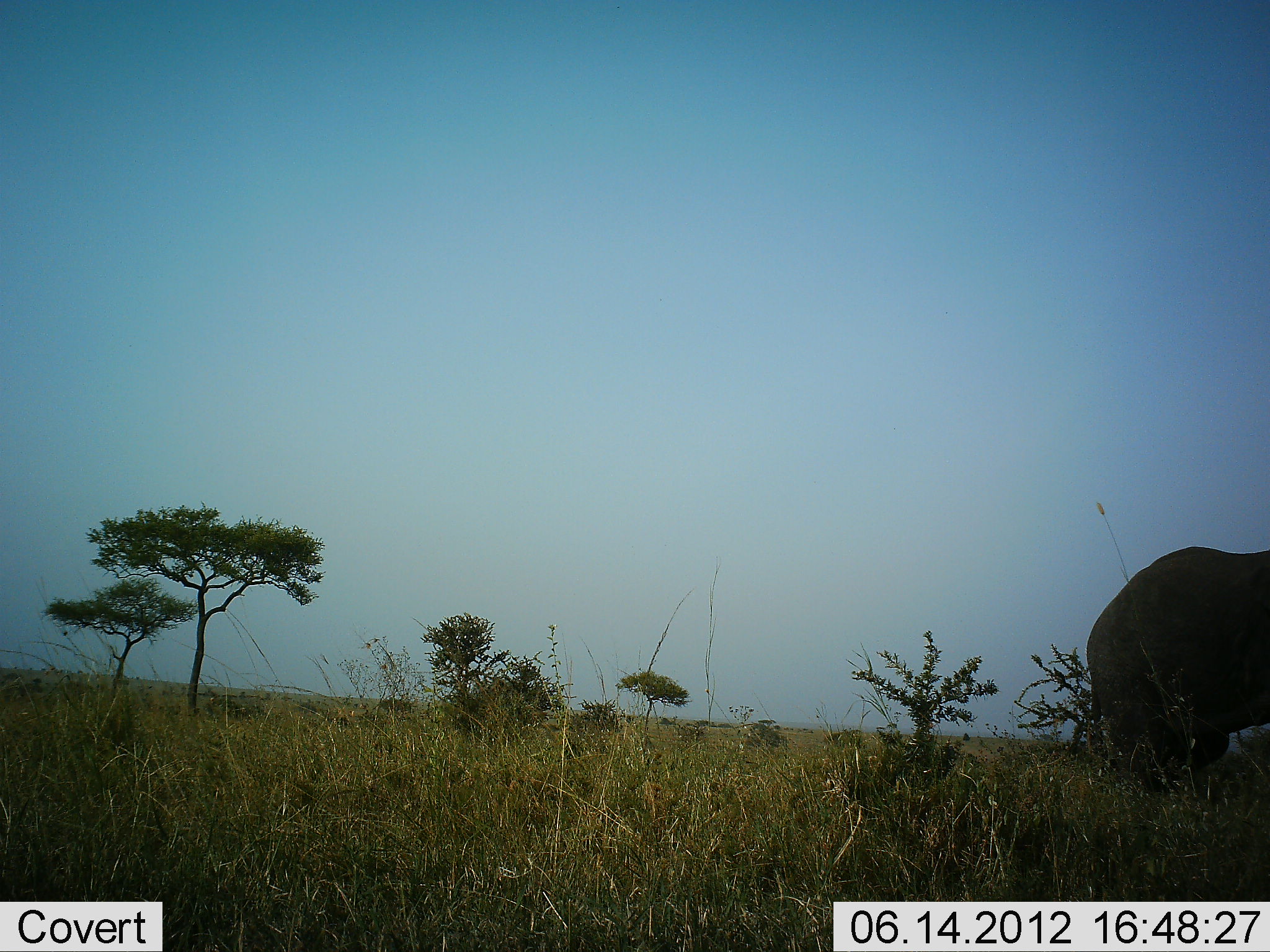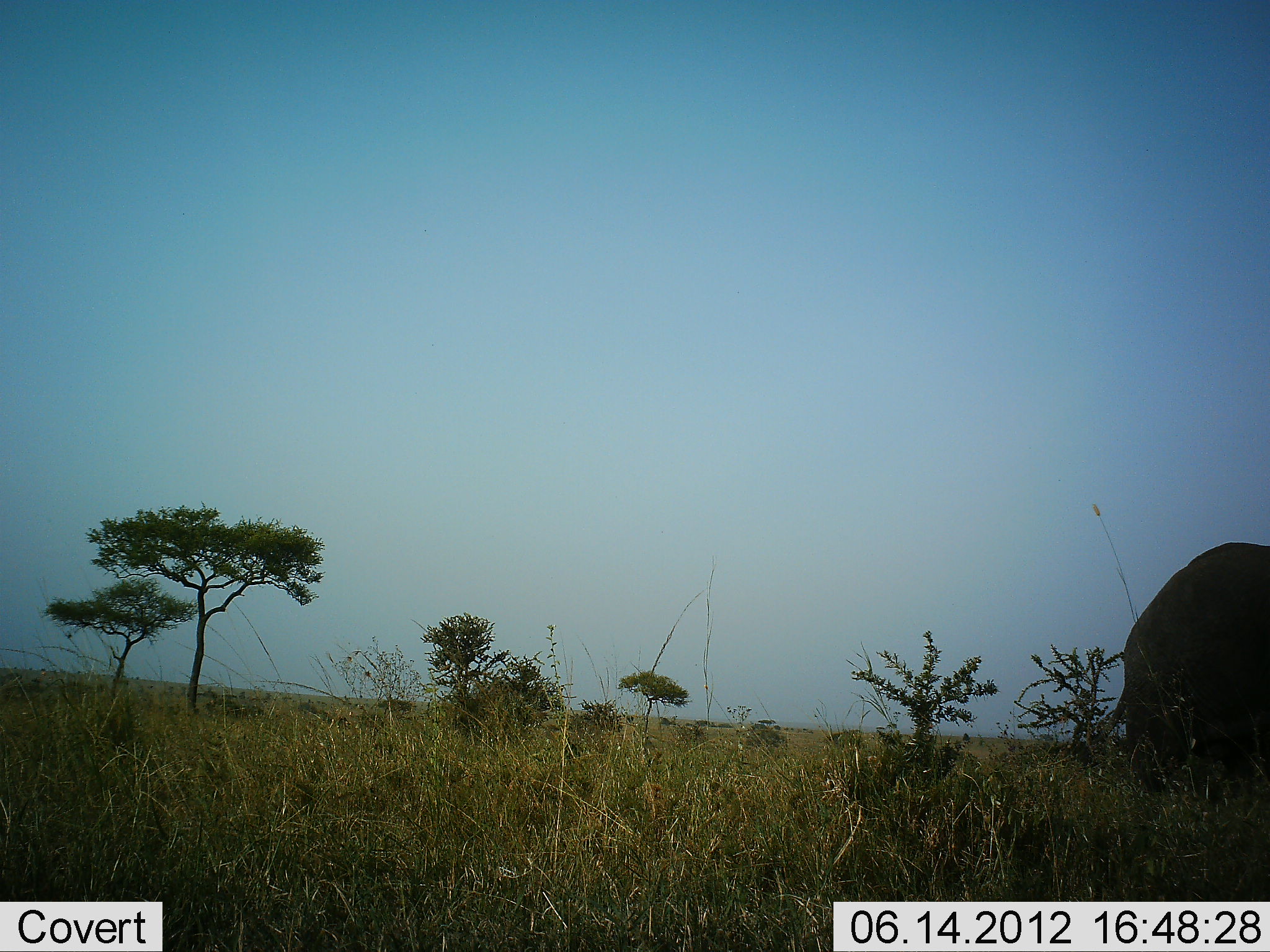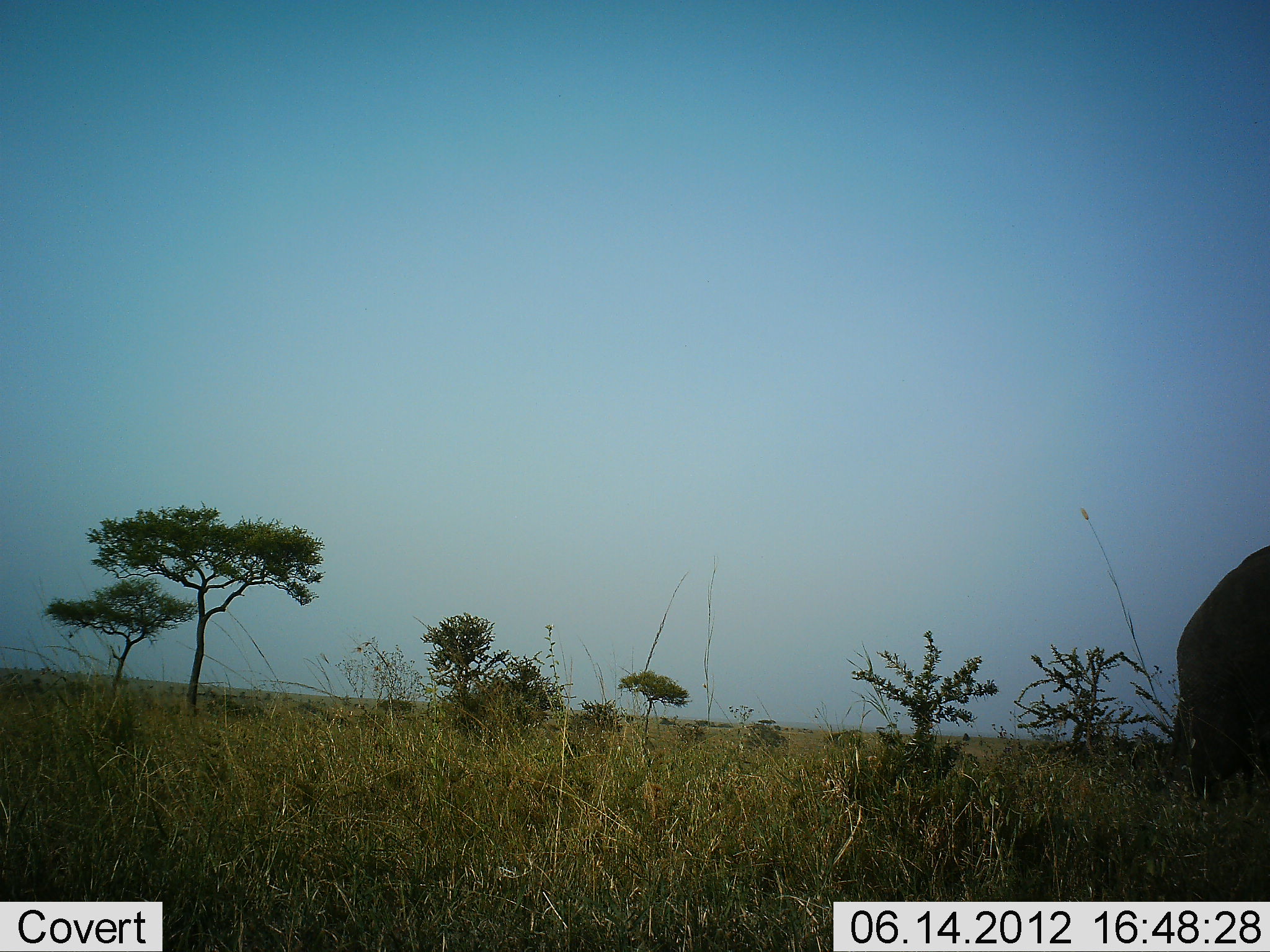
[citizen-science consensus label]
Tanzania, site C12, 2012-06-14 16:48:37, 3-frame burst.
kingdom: Animalia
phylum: Chordata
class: Mammalia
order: Proboscidea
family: Elephantidae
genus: Loxodonta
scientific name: Loxodonta africana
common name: african bush elephant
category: elephant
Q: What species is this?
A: Elephant (african bush elephant) (Loxodonta africana).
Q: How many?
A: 1.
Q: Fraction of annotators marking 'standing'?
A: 10%.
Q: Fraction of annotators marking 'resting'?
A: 0%.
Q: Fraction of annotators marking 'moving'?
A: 90%.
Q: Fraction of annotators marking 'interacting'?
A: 0%.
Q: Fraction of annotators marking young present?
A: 0%.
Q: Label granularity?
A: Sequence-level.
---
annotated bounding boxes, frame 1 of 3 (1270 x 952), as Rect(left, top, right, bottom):
animal: Rect(1087, 547, 1270, 797)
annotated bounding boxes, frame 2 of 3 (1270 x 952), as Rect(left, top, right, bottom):
animal: Rect(1088, 542, 1270, 802)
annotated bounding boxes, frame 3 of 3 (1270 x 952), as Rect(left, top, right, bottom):
animal: Rect(1150, 542, 1270, 804)